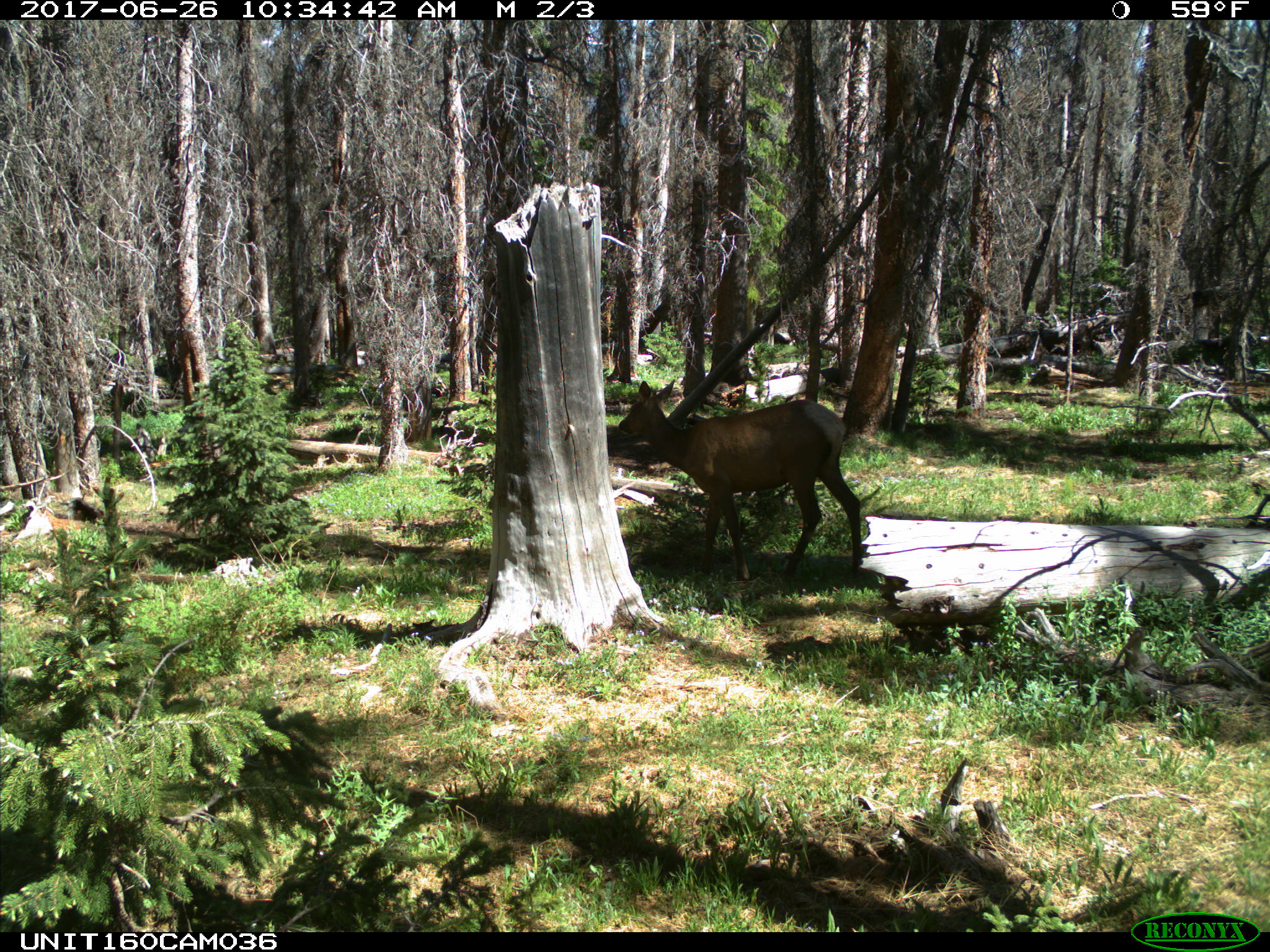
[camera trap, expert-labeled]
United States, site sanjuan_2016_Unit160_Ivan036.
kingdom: Animalia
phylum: Chordata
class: Mammalia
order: Artiodactyla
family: Cervidae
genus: Cervus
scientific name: Cervus elaphus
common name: red deer